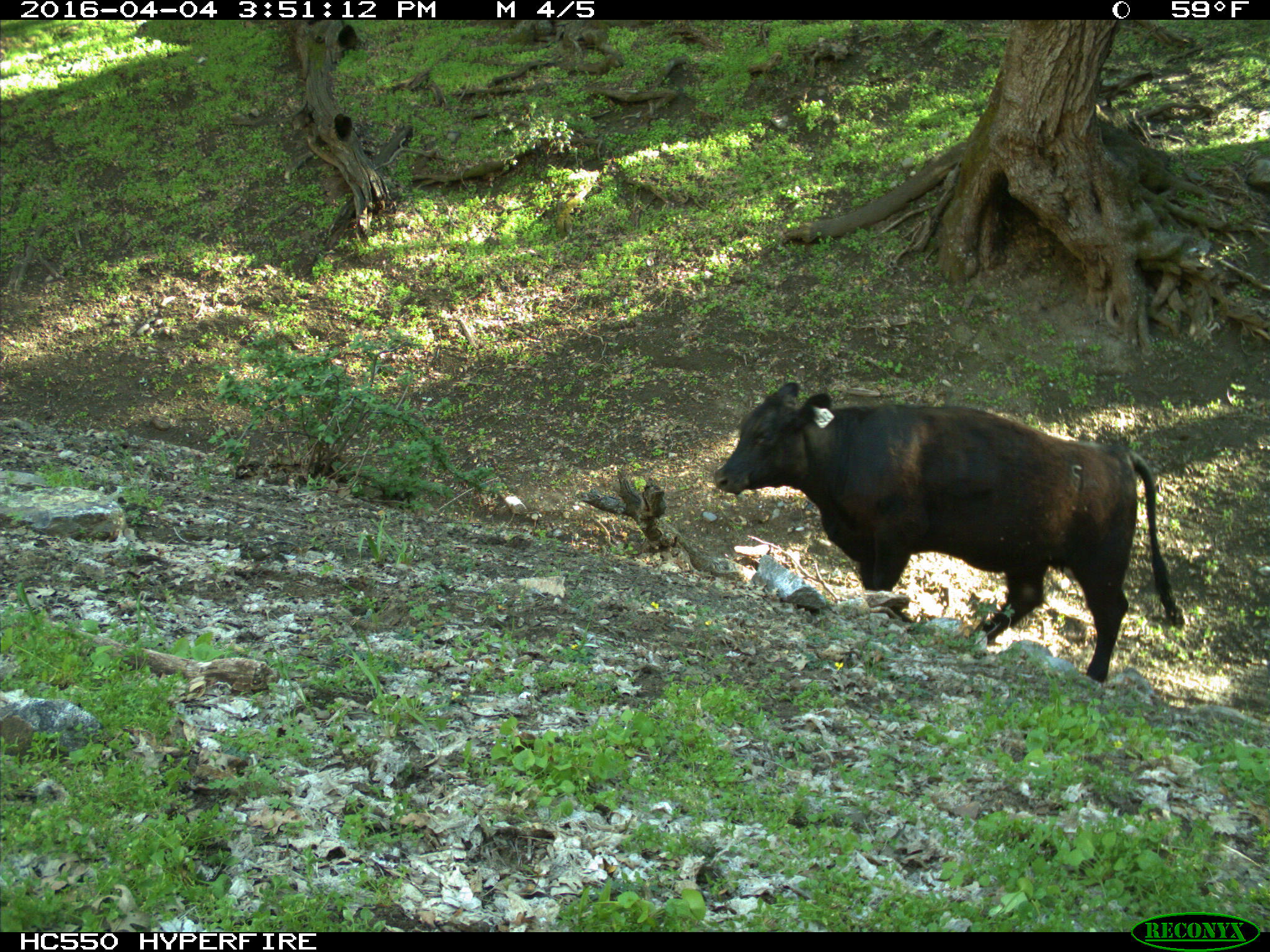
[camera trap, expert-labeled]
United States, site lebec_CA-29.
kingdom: Animalia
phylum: Chordata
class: Mammalia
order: Artiodactyla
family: Bovidae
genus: Bos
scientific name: Bos taurus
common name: domestic cow